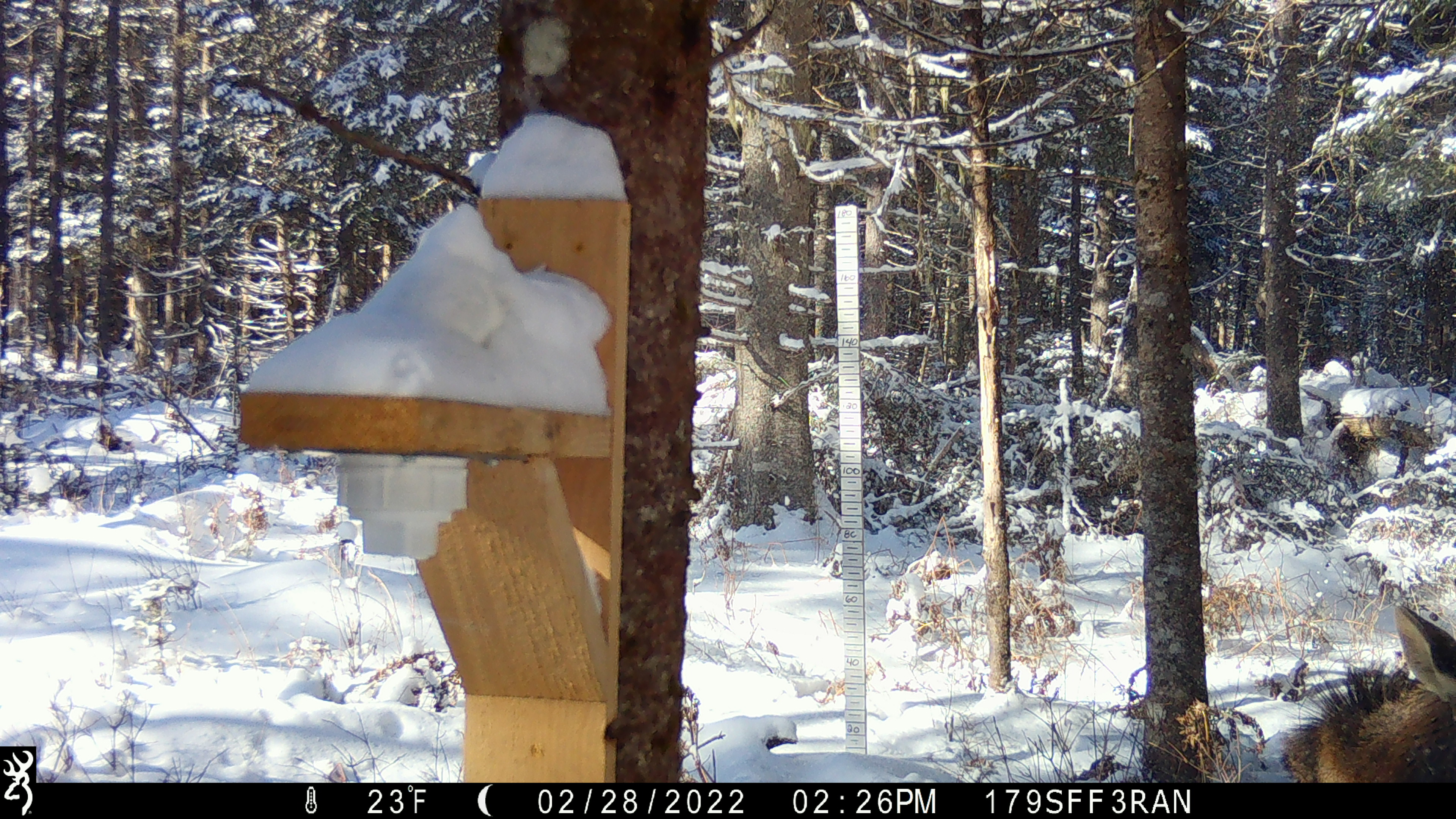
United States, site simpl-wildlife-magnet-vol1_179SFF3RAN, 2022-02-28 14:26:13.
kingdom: Animalia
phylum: Chordata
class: Mammalia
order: Artiodactyla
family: Cervidae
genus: Alces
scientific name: Alces alces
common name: moose